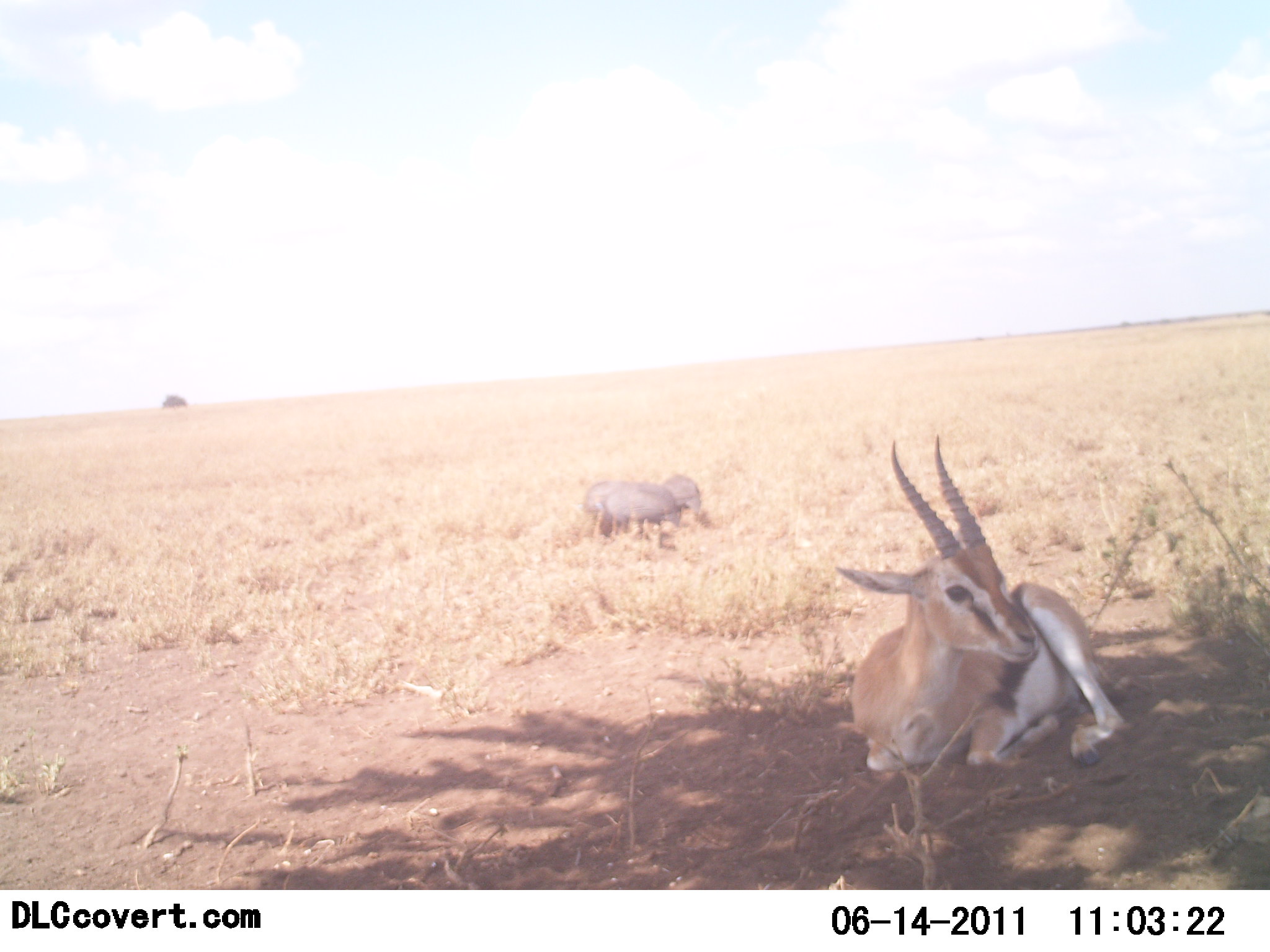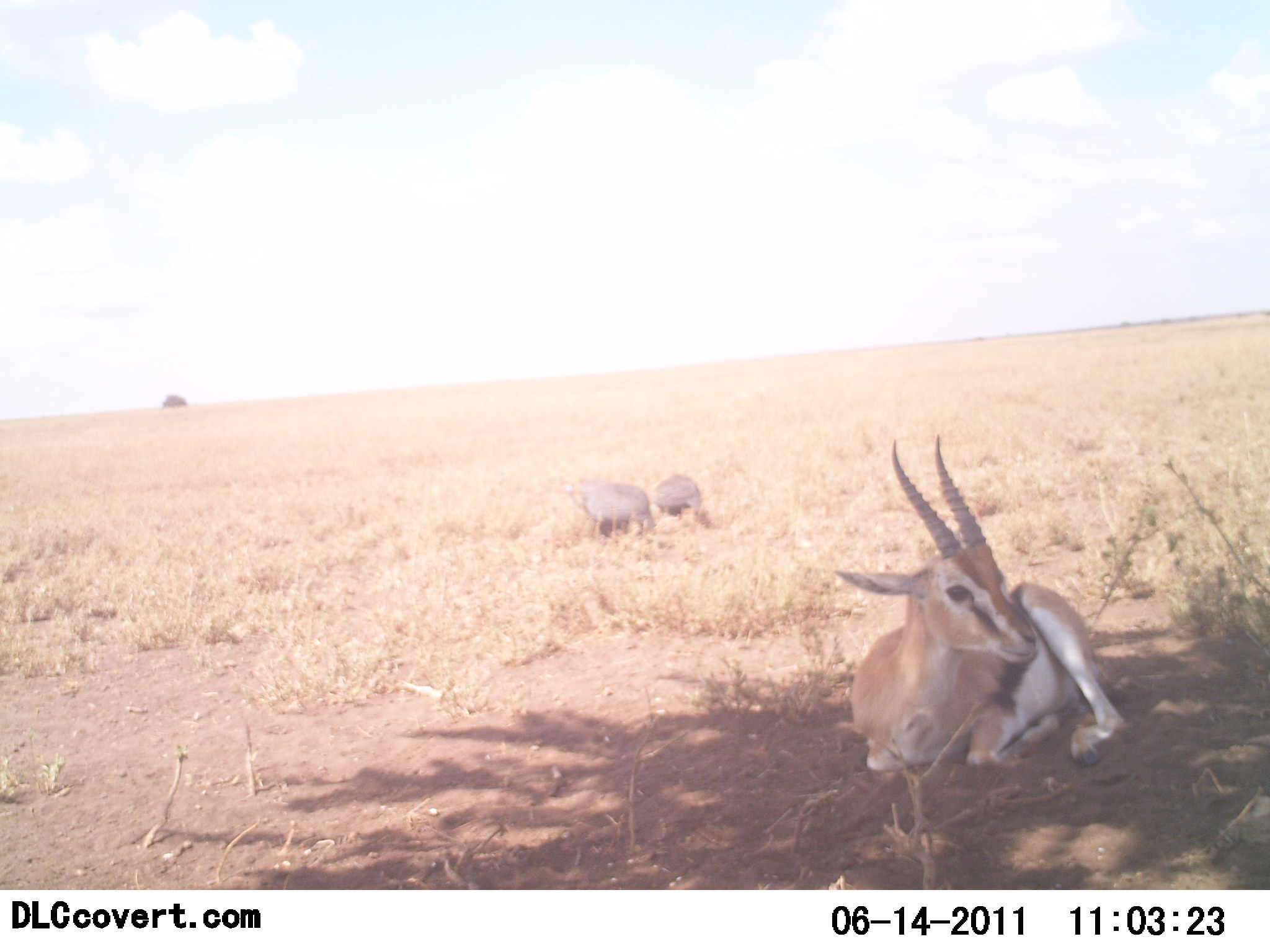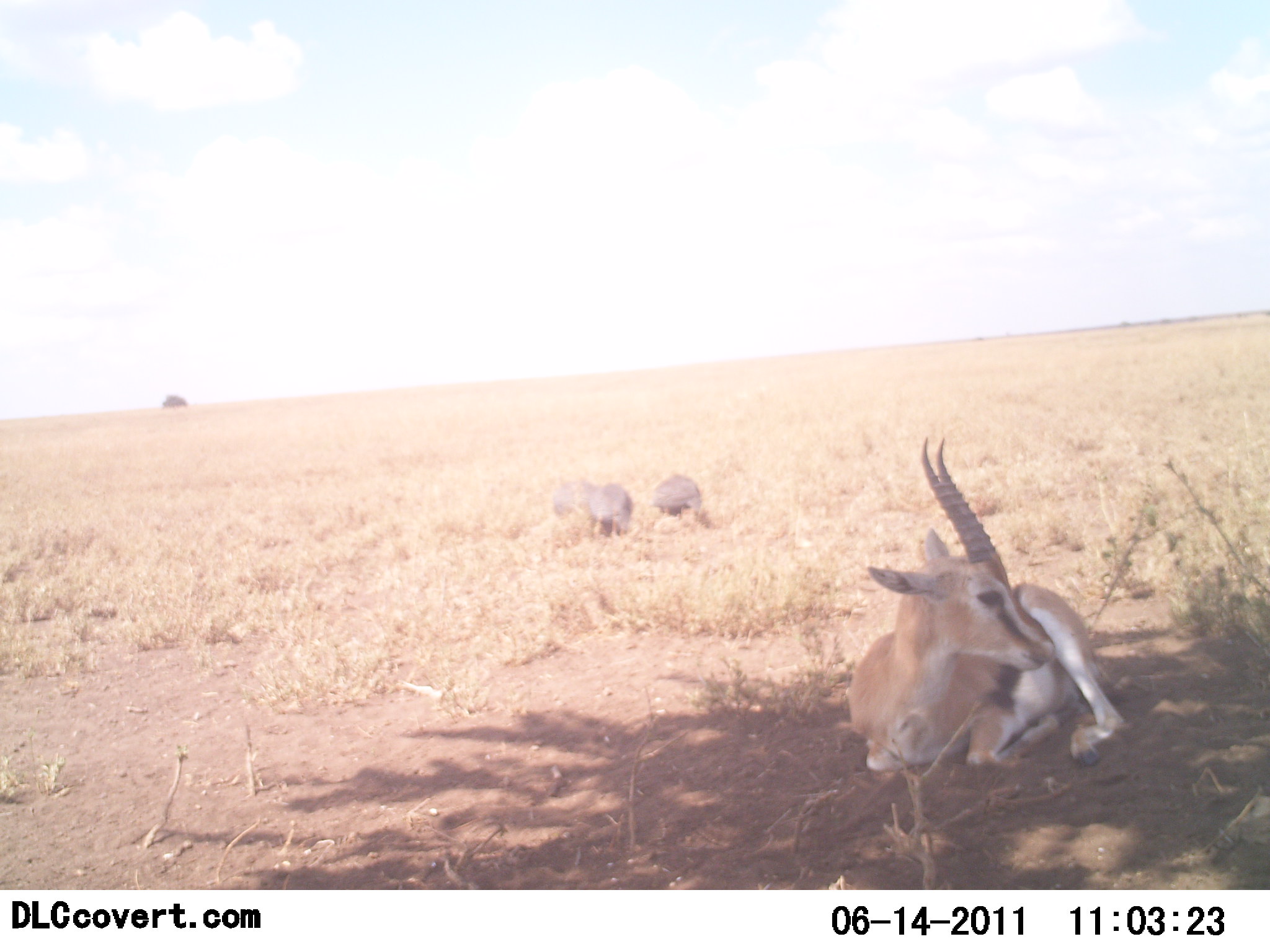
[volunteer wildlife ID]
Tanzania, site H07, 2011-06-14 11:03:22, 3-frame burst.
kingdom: Animalia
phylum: Chordata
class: Mammalia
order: Artiodactyla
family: Bovidae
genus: Eudorcas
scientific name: Eudorcas thomsonii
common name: thomson's gazelle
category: gazellethomsons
Gazellethomsons (thomson's gazelle) (Eudorcas thomsonii), count 1. Behavior (volunteer vote fractions): standing 0%, resting 100%, moving 0%, interacting 4%. Young present (vote fraction): 0%. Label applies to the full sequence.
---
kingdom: Animalia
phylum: Chordata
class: Aves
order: Galliformes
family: Numididae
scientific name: Numididae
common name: guinea fowl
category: guineafowl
Guineafowl (guinea fowl) (Numididae), count 2. Behavior (volunteer vote fractions): standing 33%, resting 11%, moving 11%, interacting 0%. Young present (vote fraction): 0%. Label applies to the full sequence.